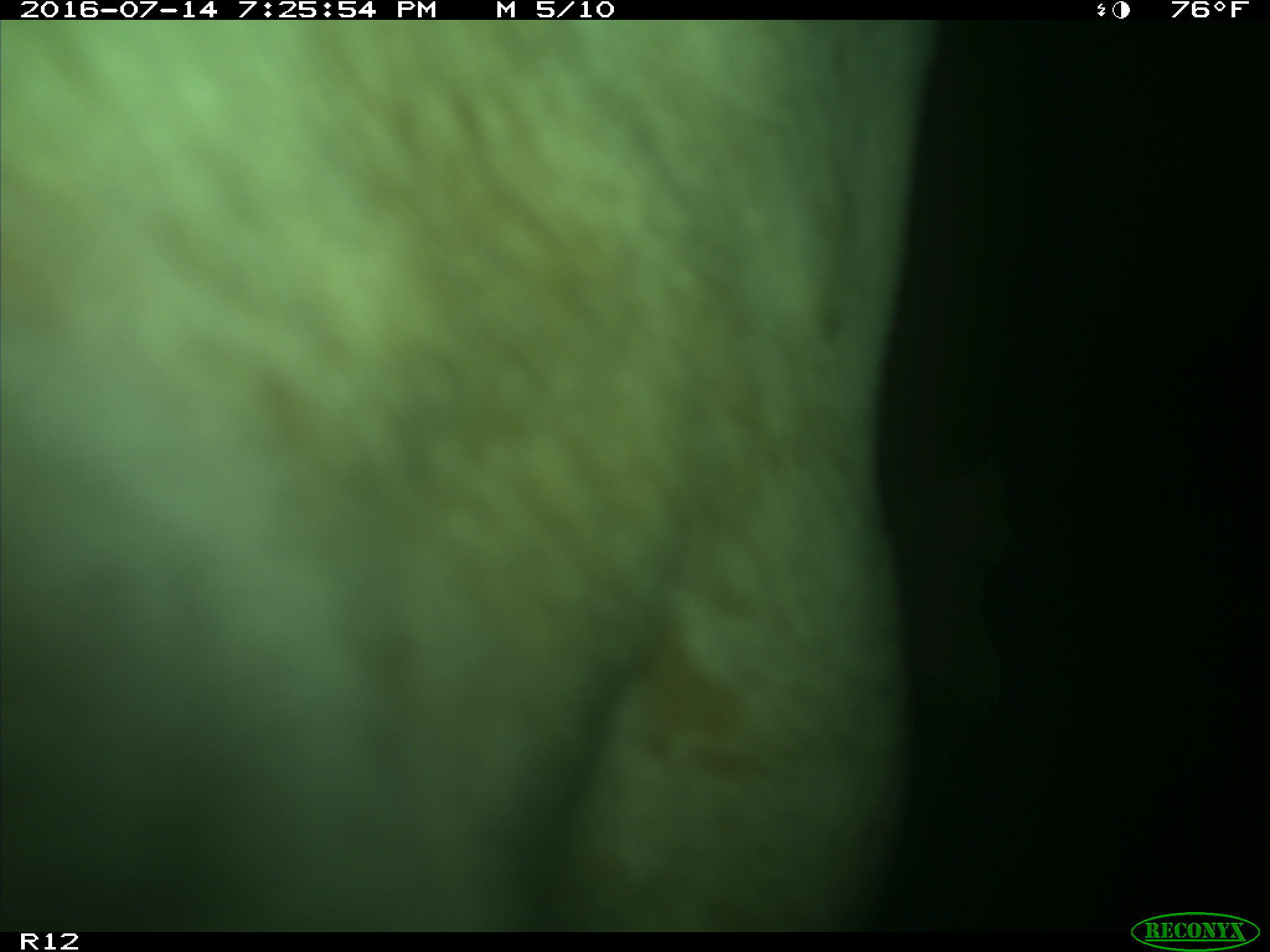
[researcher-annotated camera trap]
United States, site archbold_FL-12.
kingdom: Animalia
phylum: Chordata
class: Mammalia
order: Artiodactyla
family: Bovidae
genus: Bos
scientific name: Bos taurus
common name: domestic cow